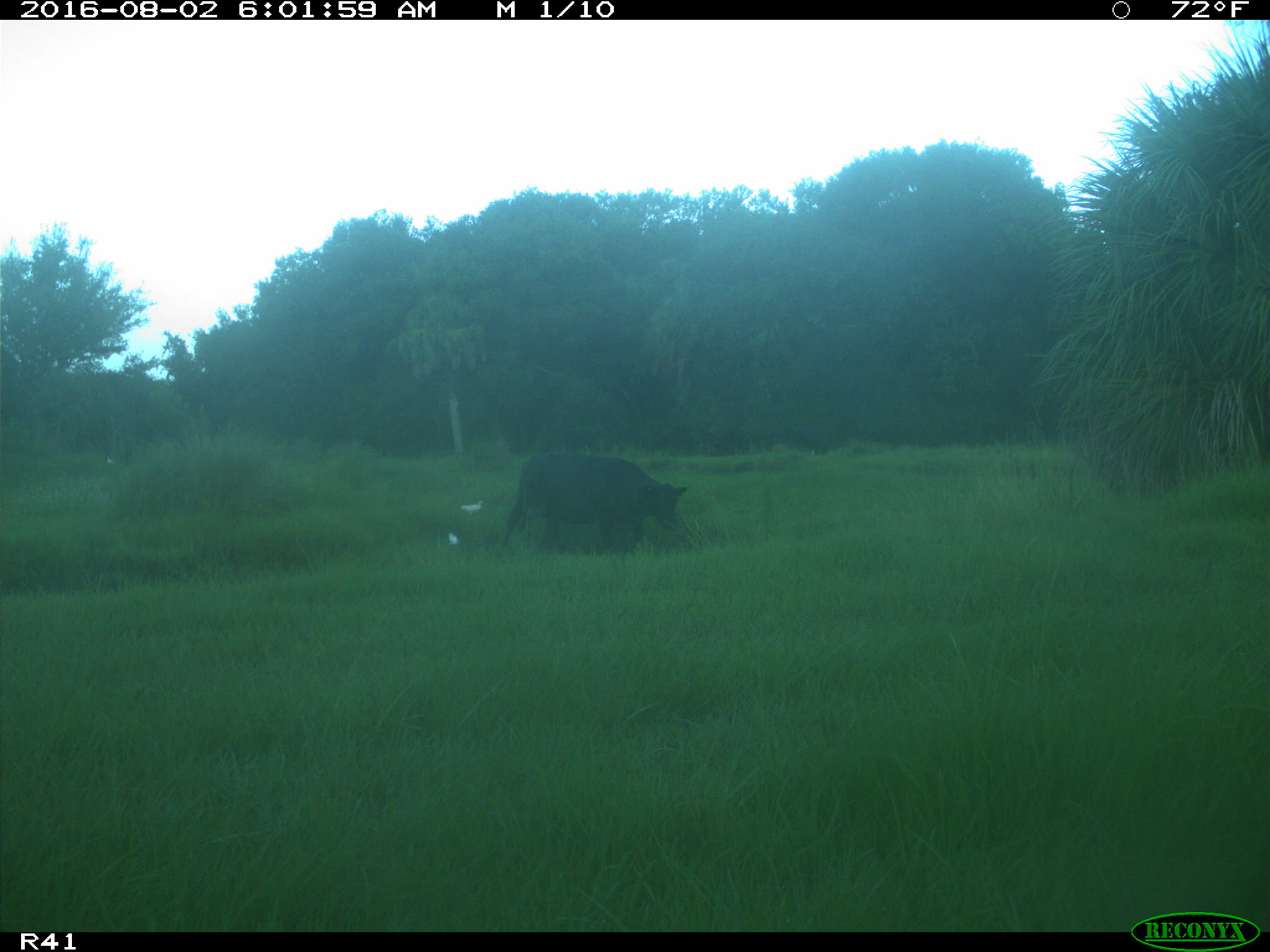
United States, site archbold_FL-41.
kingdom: Animalia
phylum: Chordata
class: Mammalia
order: Artiodactyla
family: Bovidae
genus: Bos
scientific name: Bos taurus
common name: domestic cow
Bos taurus (domestic cow).